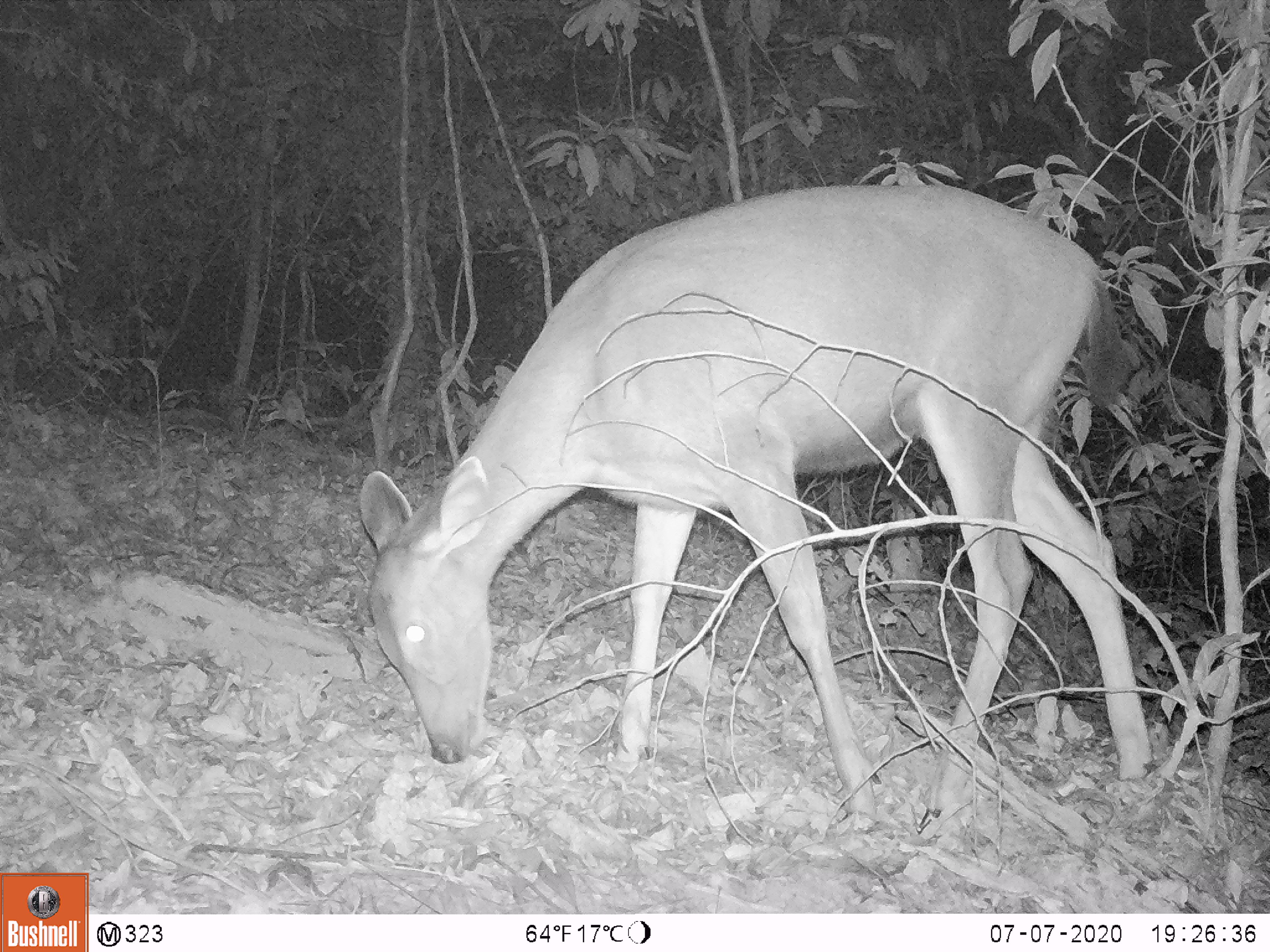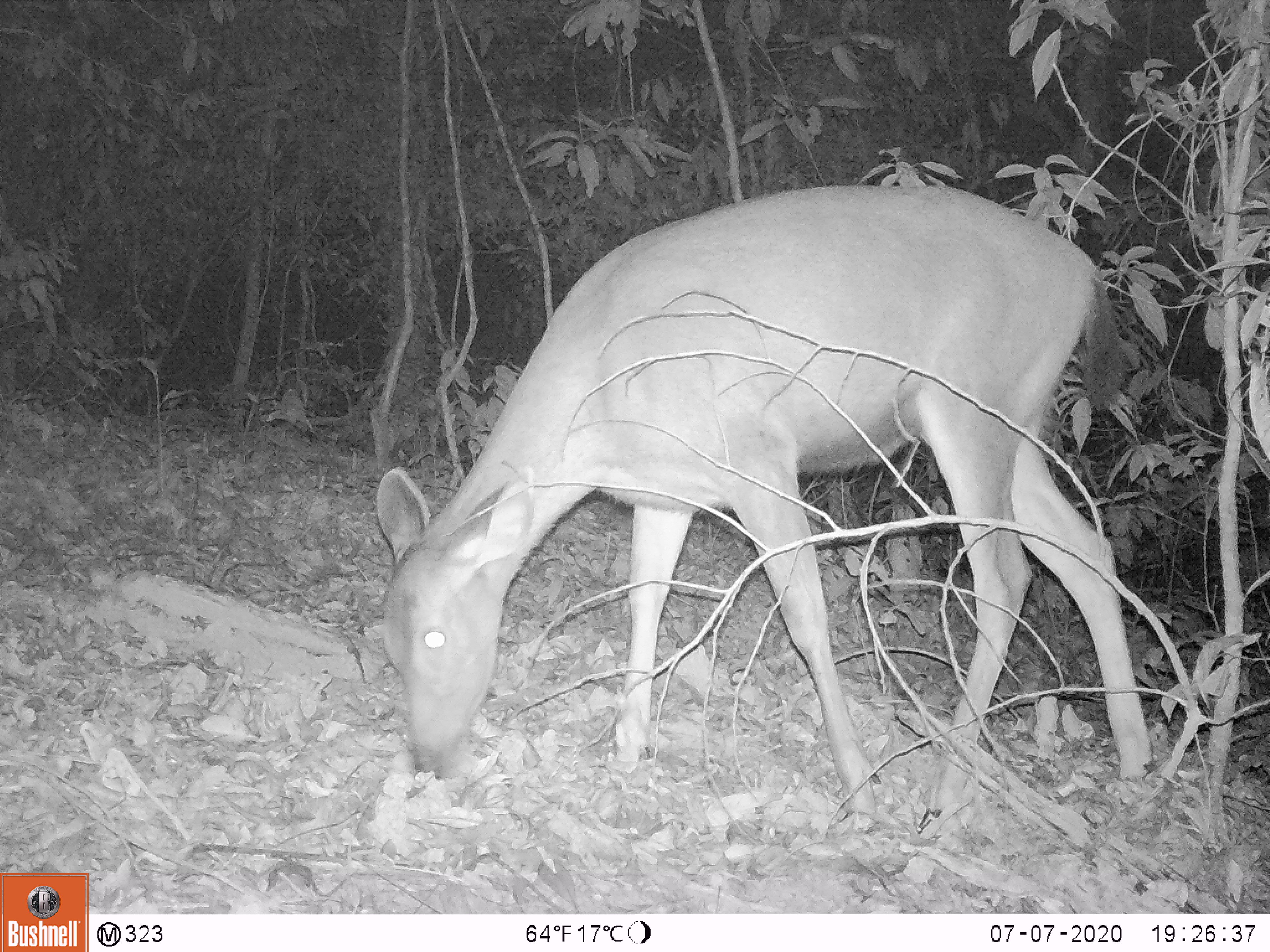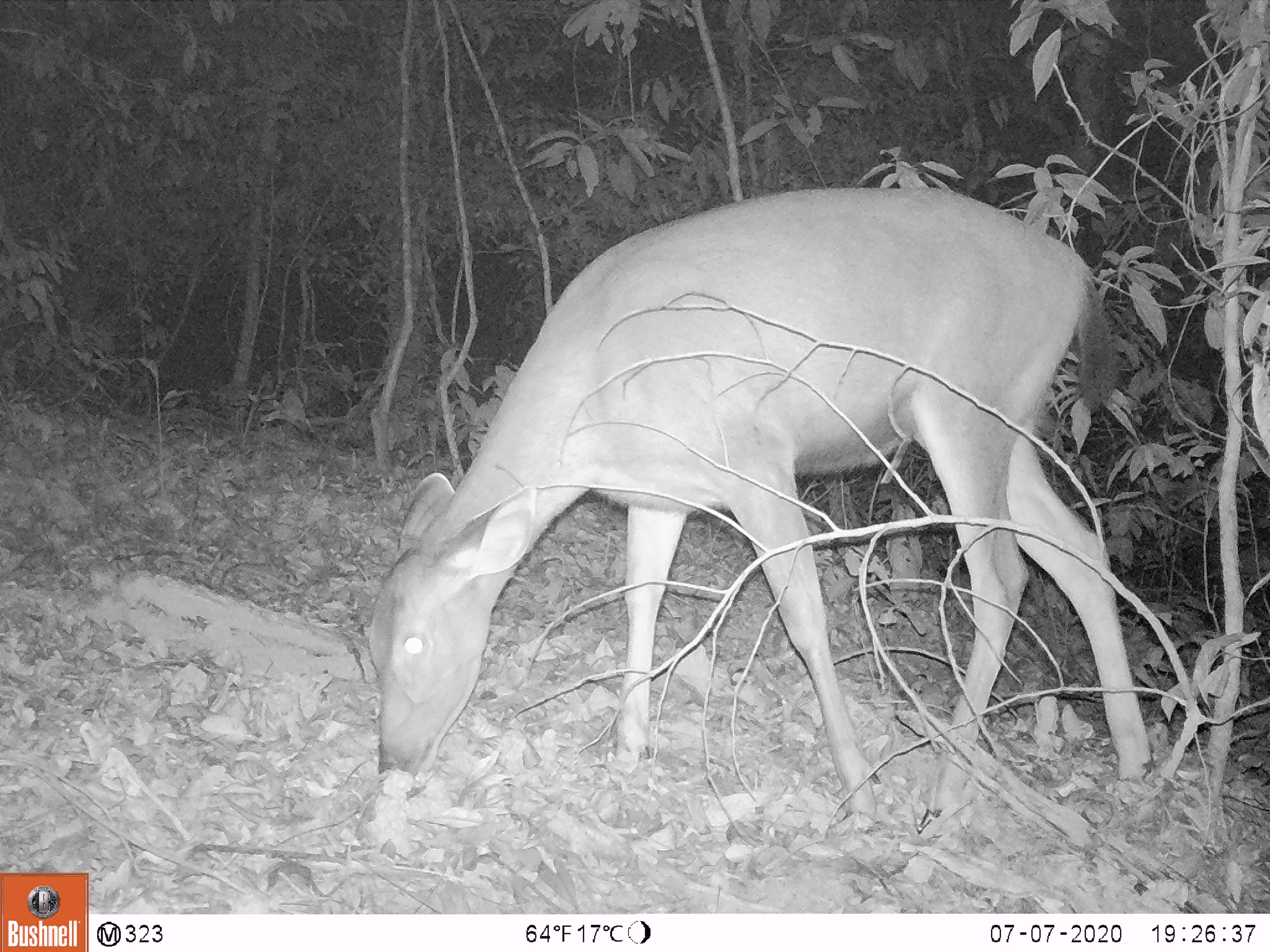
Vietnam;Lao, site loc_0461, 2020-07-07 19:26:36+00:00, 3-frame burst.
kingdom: Animalia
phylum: Chordata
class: Mammalia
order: Artiodactyla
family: Cervidae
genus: Rusa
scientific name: Rusa unicolor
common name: sambar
Sambar (Rusa unicolor). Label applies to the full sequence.